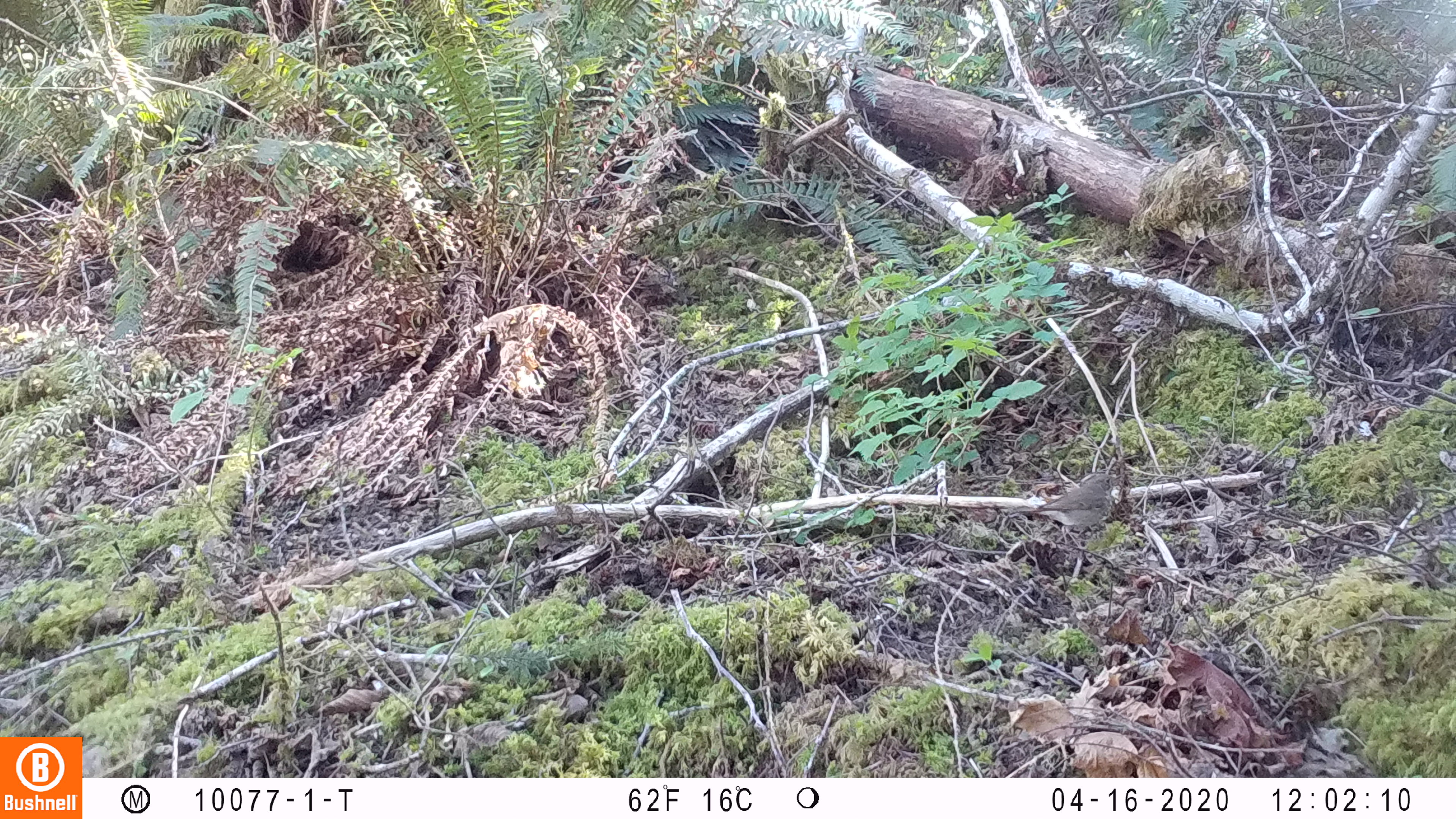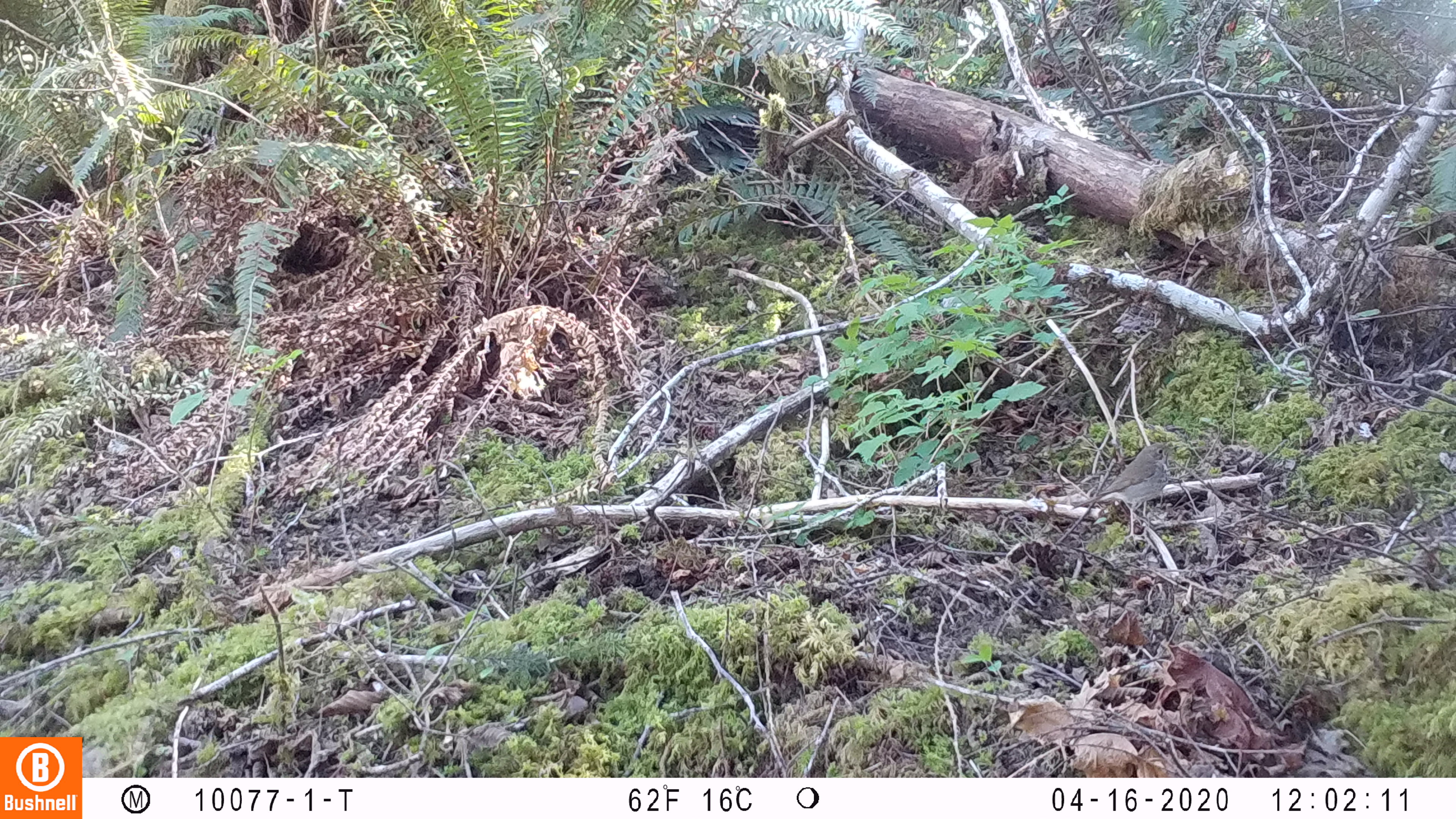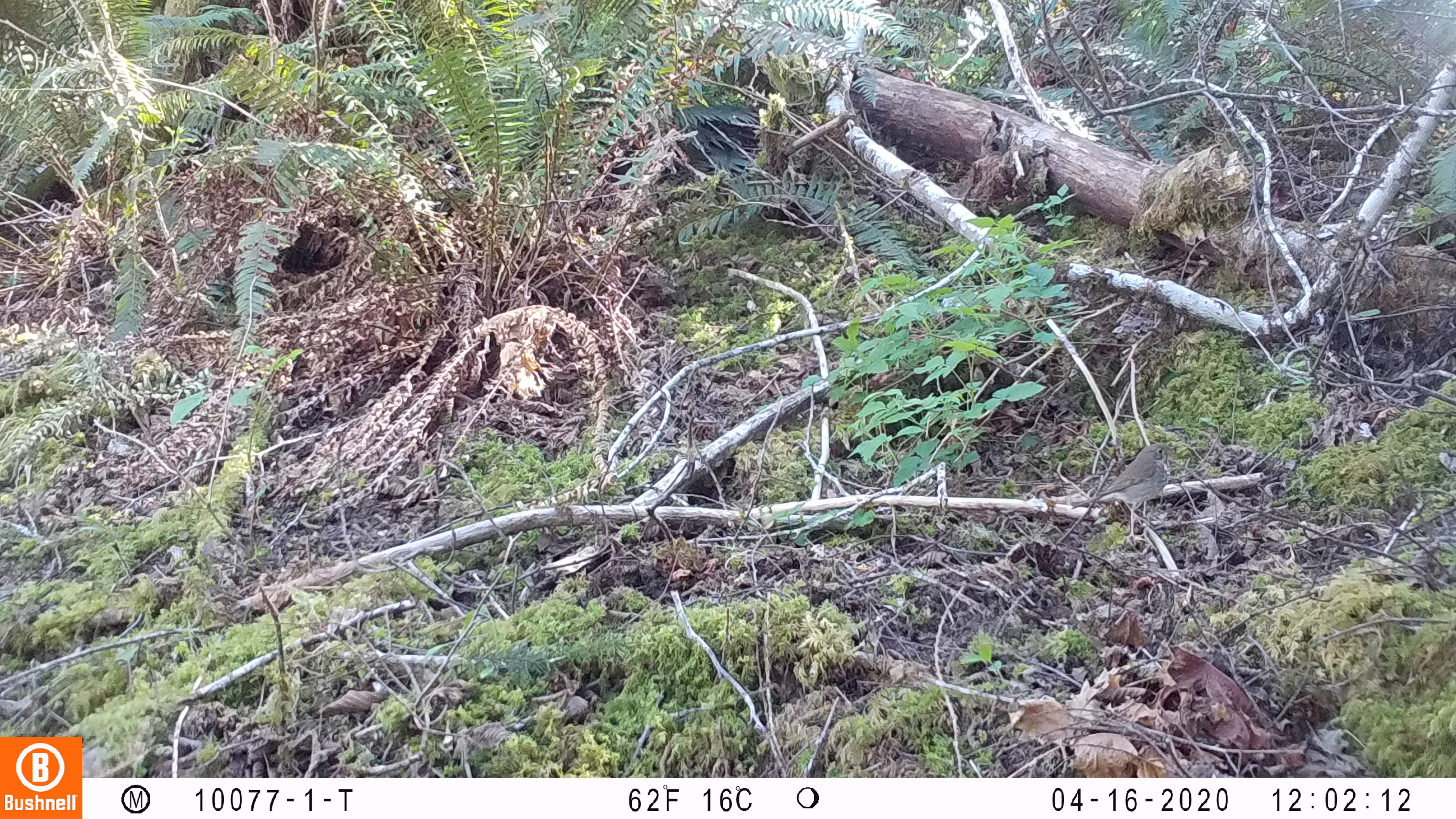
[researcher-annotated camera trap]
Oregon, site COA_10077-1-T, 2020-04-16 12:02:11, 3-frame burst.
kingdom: Animalia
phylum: Chordata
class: Aves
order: Passeriformes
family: Turdidae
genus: Catharus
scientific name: Catharus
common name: brown thrushes and nightingale-thrushes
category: catharus species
Catharus species (brown thrushes and nightingale-thrushes) (Catharus).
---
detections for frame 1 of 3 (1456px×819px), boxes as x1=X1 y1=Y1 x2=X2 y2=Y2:
catharus species: x1=1005 y1=466 x2=1126 y2=563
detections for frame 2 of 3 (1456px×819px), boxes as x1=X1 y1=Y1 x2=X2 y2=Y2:
catharus species: x1=1077 y1=434 x2=1192 y2=552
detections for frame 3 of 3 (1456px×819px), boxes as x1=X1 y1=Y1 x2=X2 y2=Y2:
catharus species: x1=1065 y1=430 x2=1183 y2=555